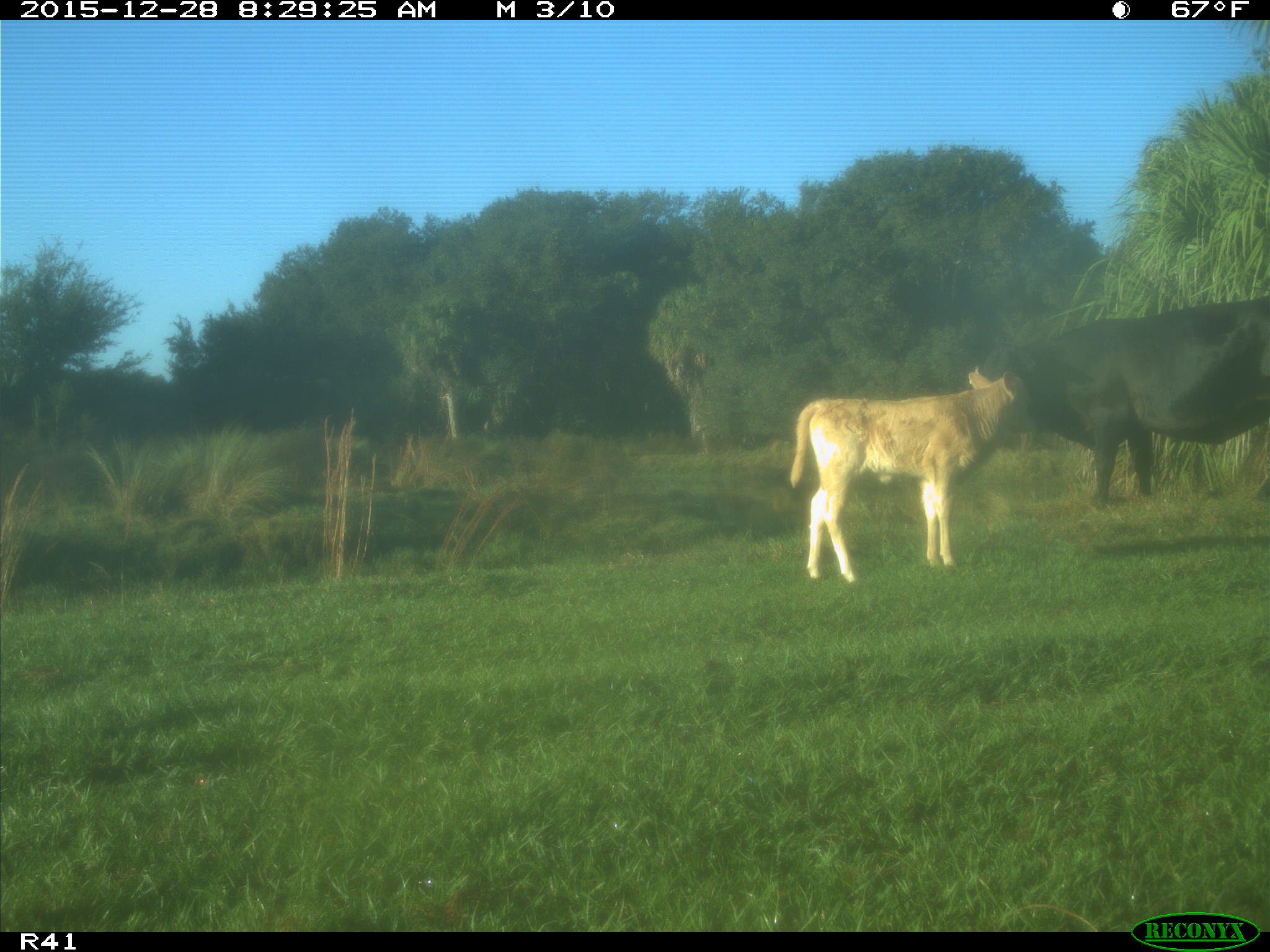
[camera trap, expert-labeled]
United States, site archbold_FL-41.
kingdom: Animalia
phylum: Chordata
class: Mammalia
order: Artiodactyla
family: Bovidae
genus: Bos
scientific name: Bos taurus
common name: domestic cow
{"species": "Bos taurus (domestic cow)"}